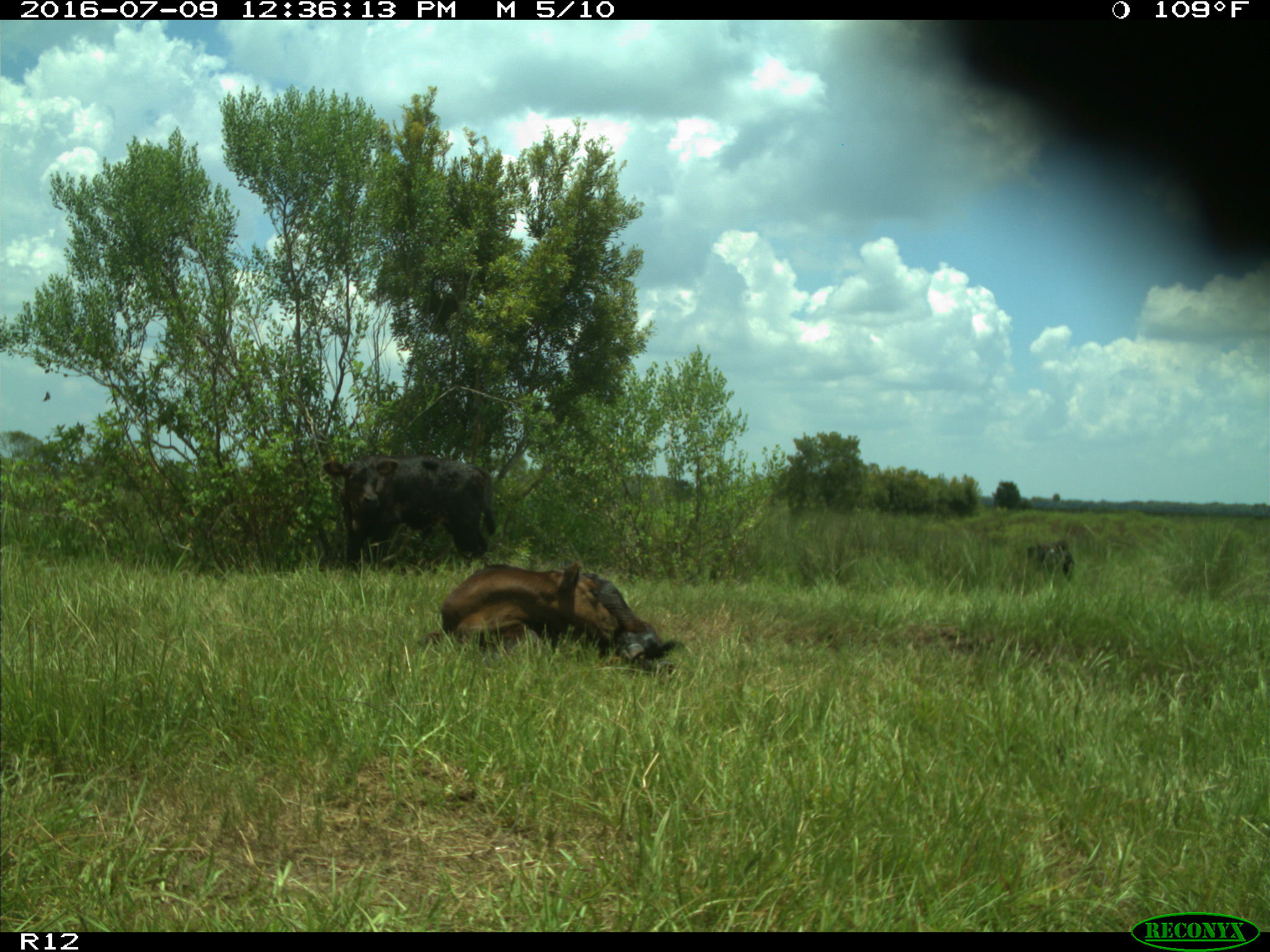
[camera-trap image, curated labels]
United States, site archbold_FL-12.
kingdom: Animalia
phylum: Chordata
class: Mammalia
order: Artiodactyla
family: Bovidae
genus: Bos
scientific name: Bos taurus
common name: domestic cow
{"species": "Bos taurus (domestic cow)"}